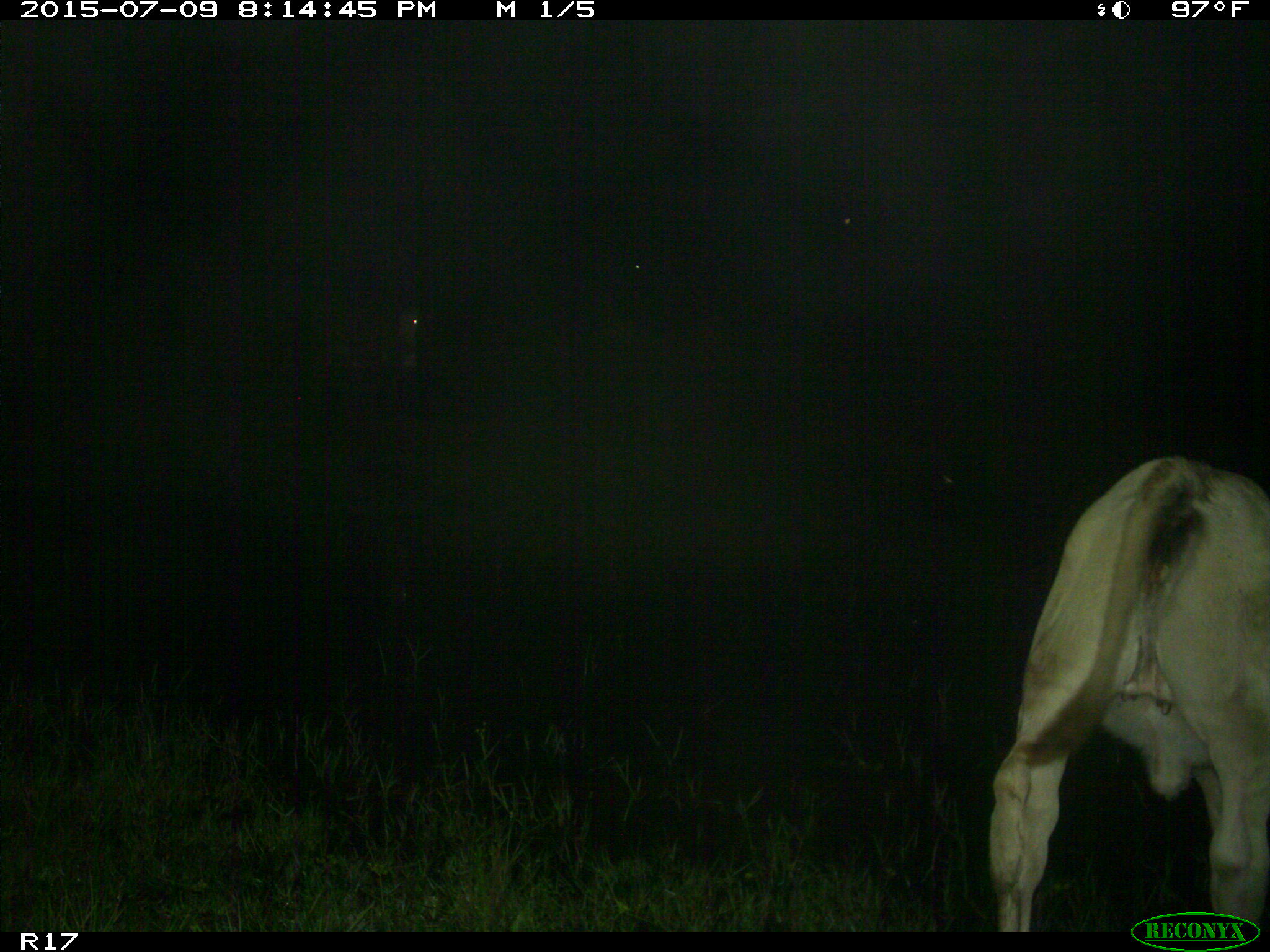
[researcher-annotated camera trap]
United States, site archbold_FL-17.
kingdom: Animalia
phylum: Chordata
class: Mammalia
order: Artiodactyla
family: Bovidae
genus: Bos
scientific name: Bos taurus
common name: domestic cow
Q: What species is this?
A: Bos taurus (domestic cow).